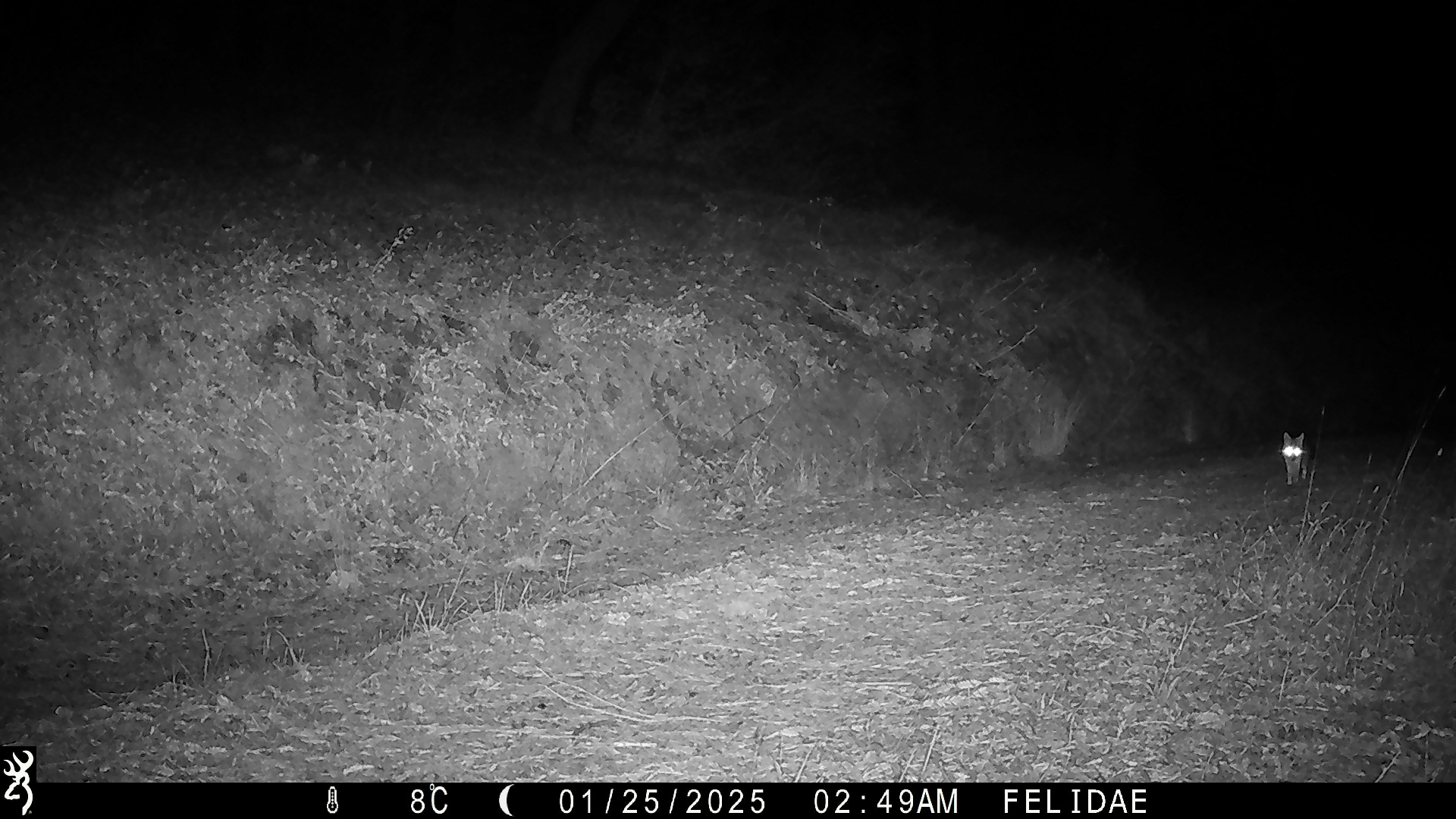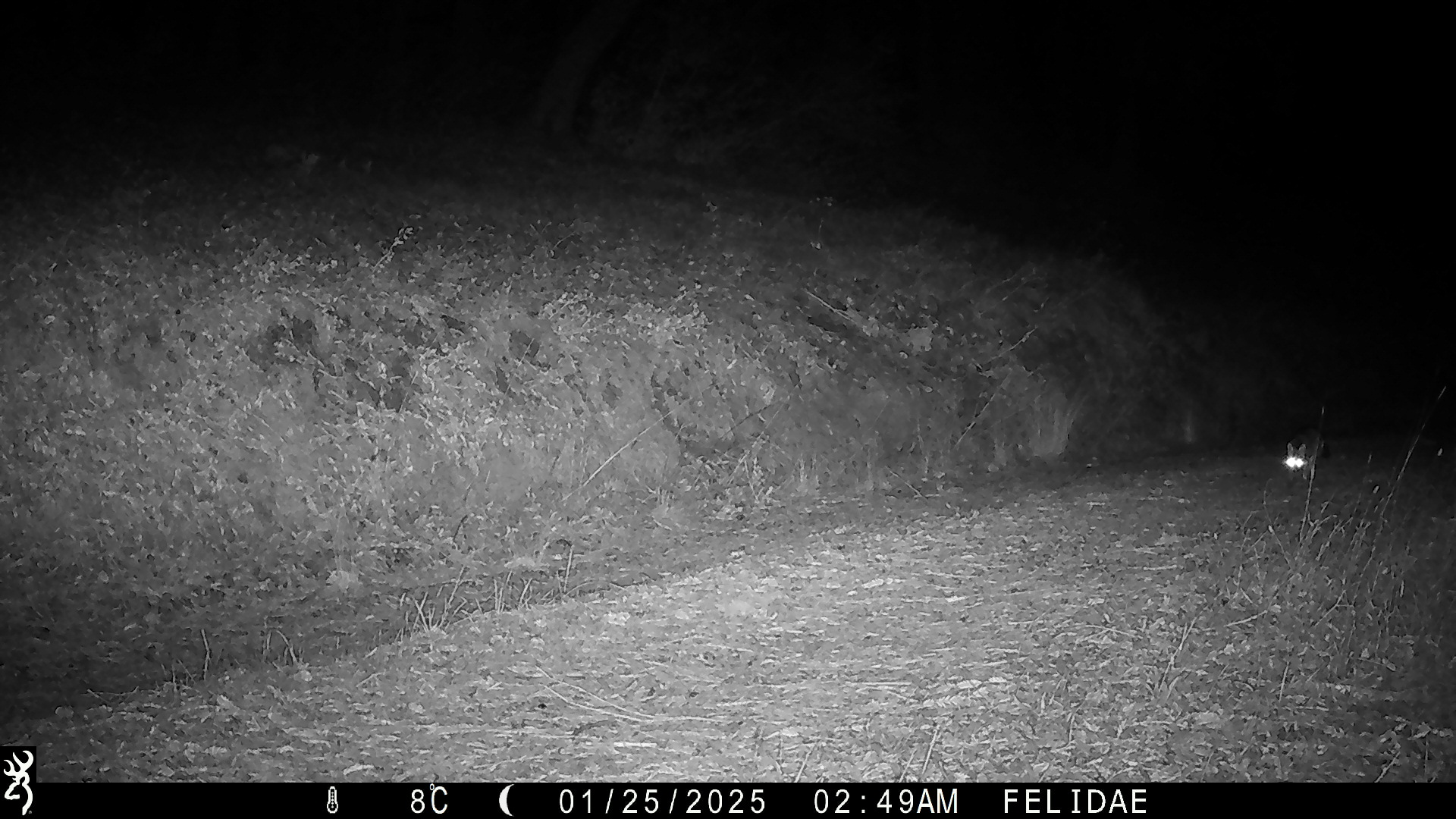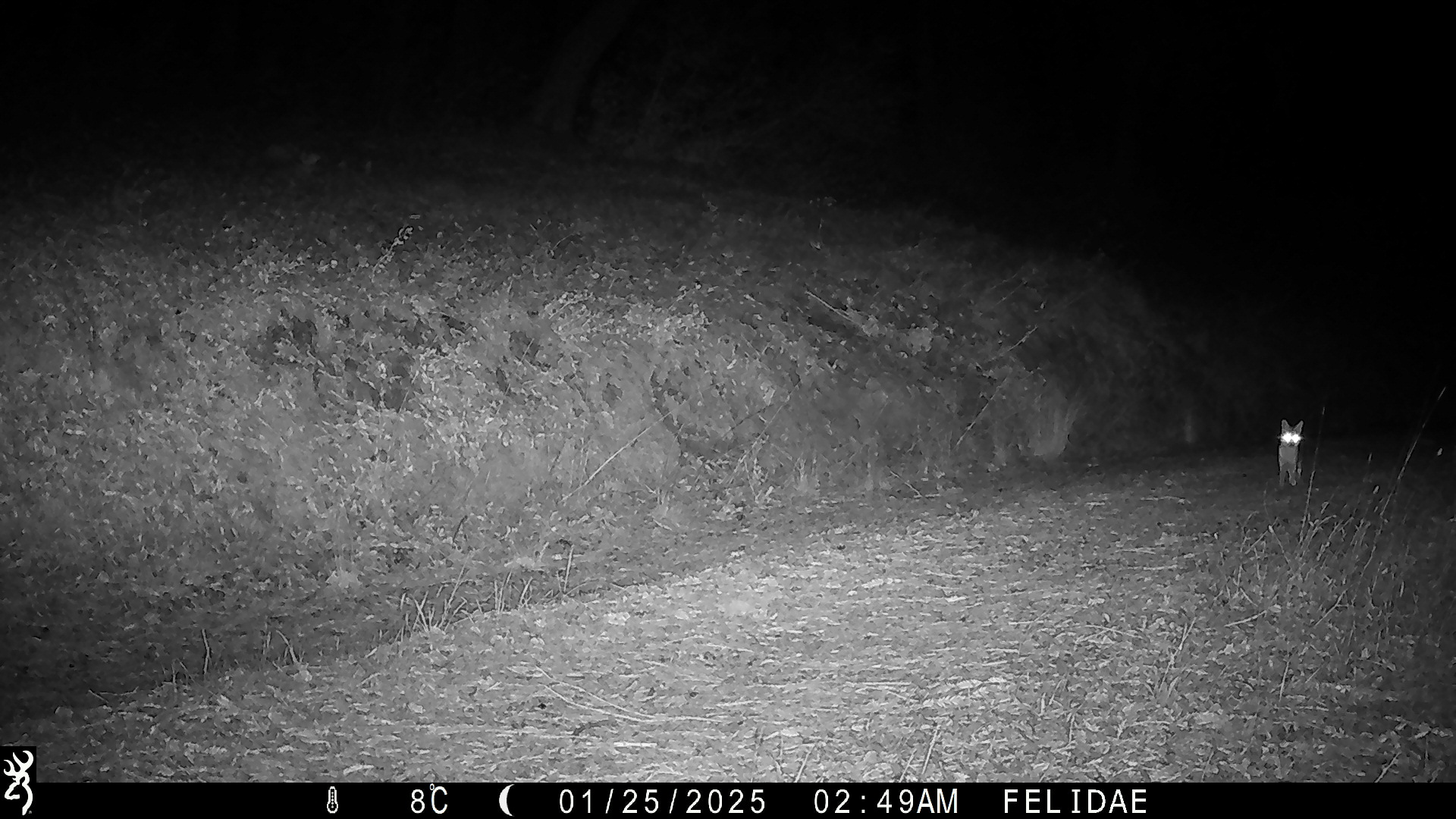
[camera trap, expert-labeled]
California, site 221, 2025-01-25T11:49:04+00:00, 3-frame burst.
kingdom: Animalia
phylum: Chordata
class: Mammalia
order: Carnivora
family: Canidae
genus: Urocyon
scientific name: Urocyon cinereoargenteus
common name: gray fox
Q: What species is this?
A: Gray fox (Urocyon cinereoargenteus).